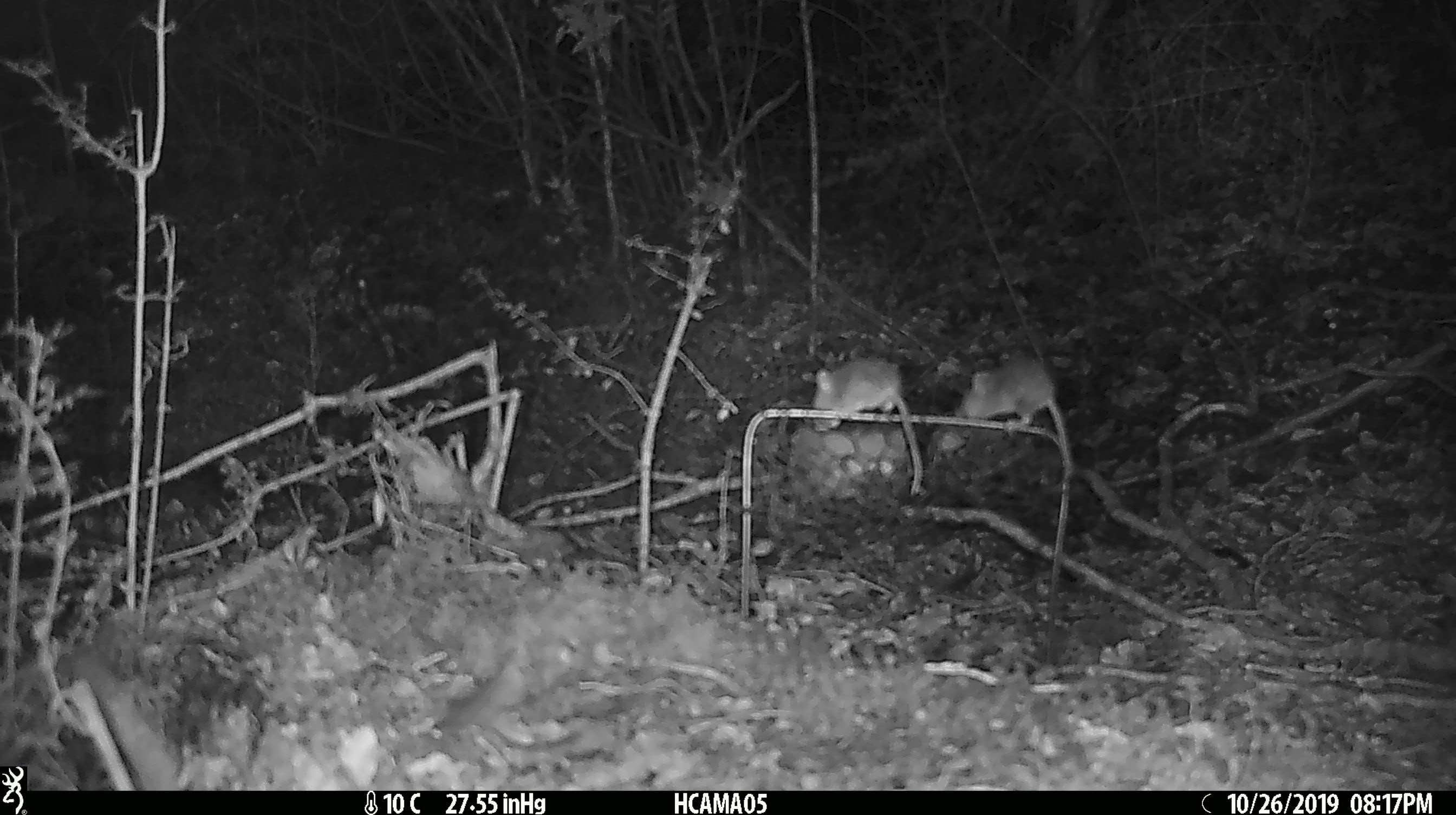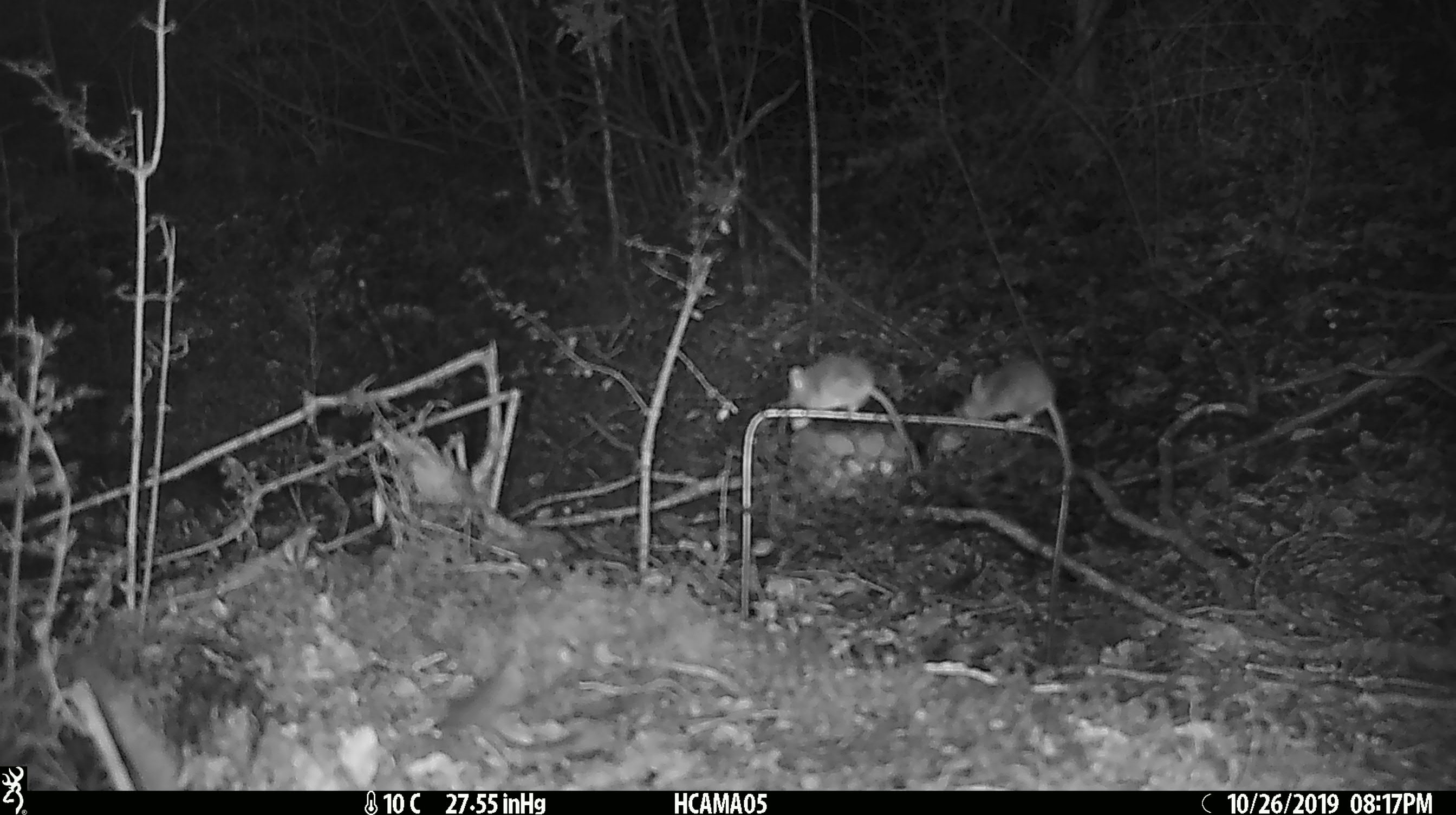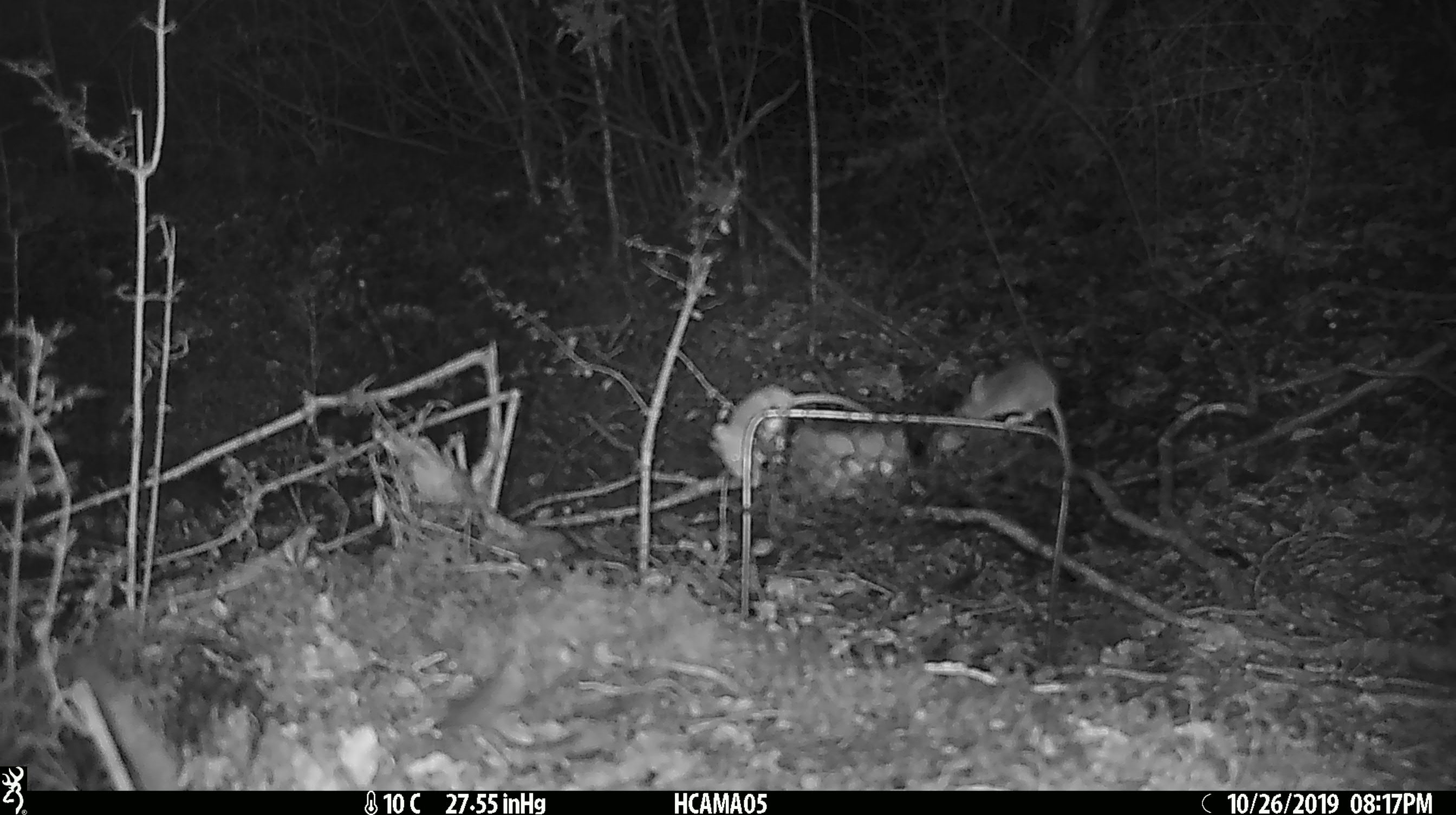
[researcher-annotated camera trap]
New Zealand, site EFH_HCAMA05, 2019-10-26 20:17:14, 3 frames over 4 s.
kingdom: Animalia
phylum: Chordata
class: Mammalia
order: Rodentia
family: Muridae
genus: Mus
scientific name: Mus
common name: mouse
Mouse (Mus).